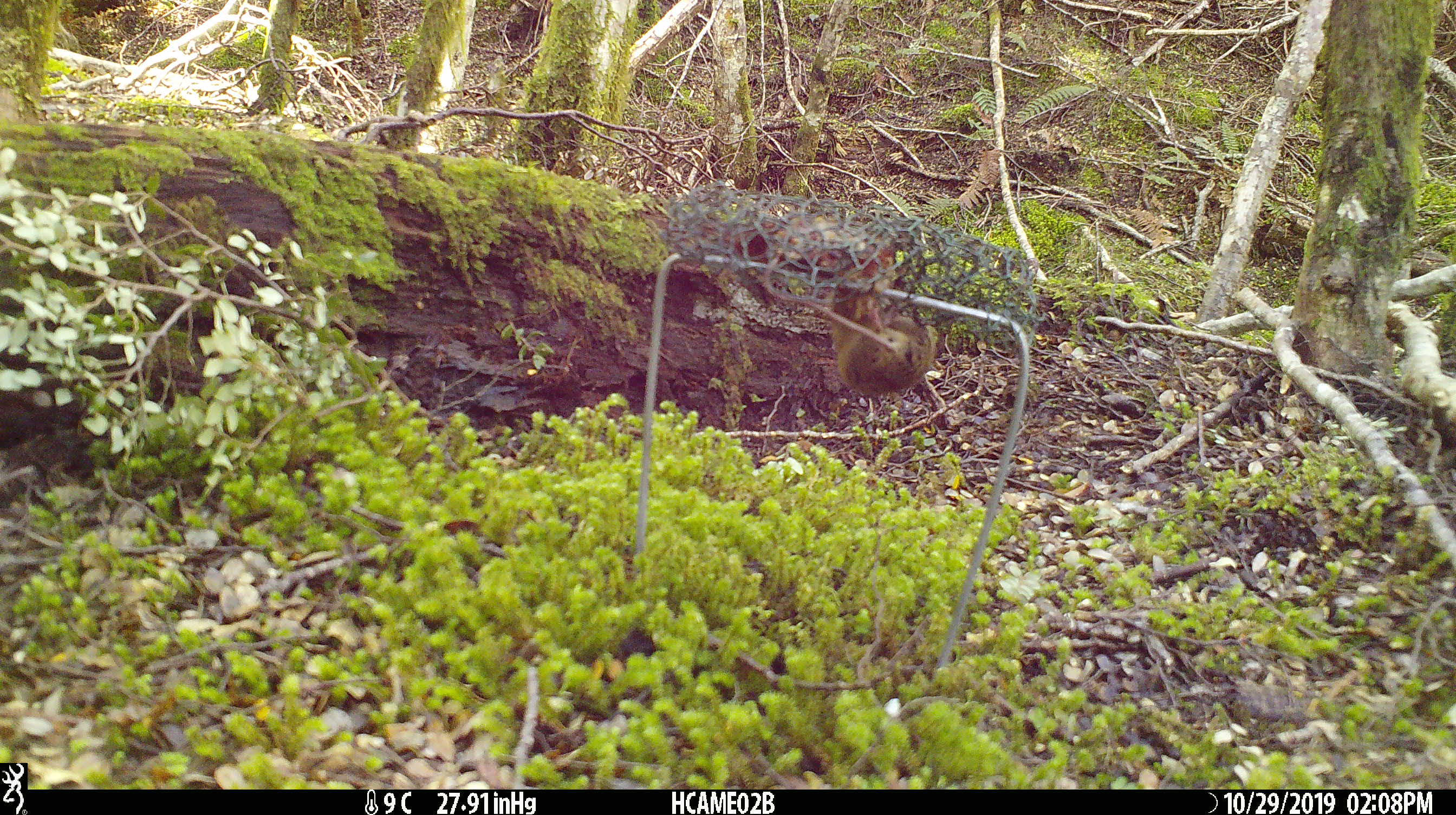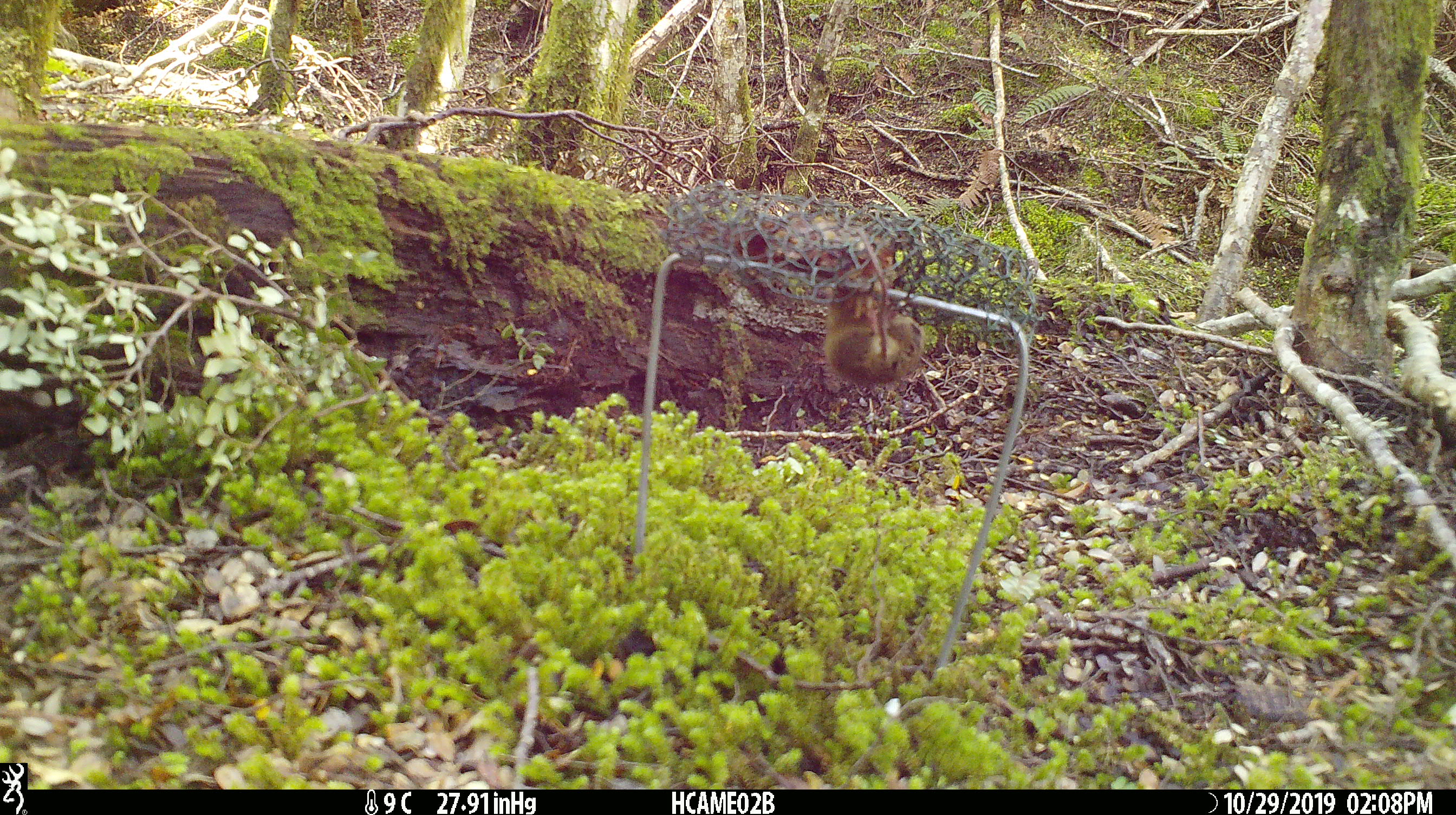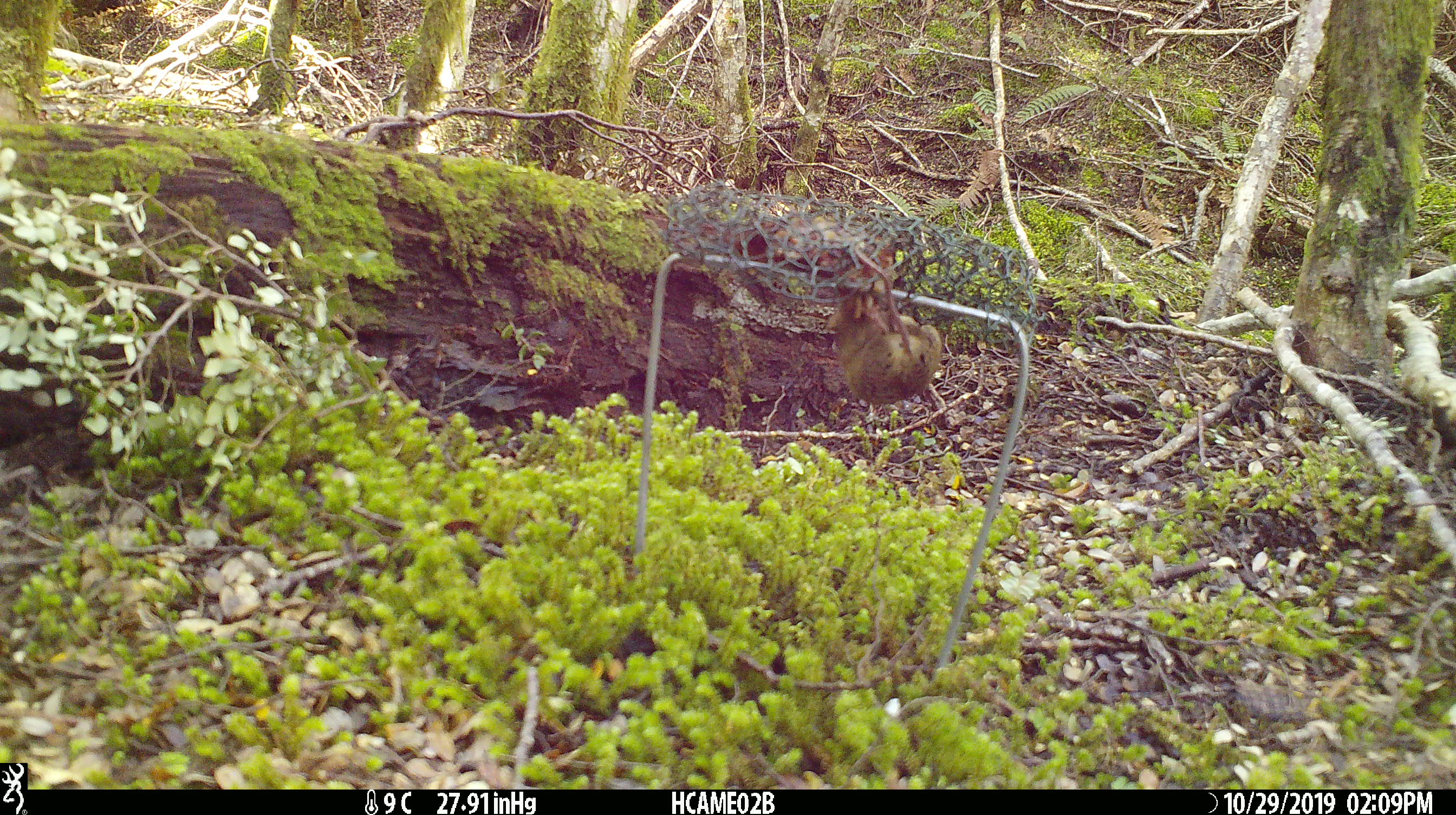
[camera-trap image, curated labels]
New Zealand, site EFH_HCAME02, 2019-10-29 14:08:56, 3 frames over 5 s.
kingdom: Animalia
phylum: Chordata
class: Mammalia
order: Rodentia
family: Muridae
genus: Mus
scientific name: Mus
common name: mouse